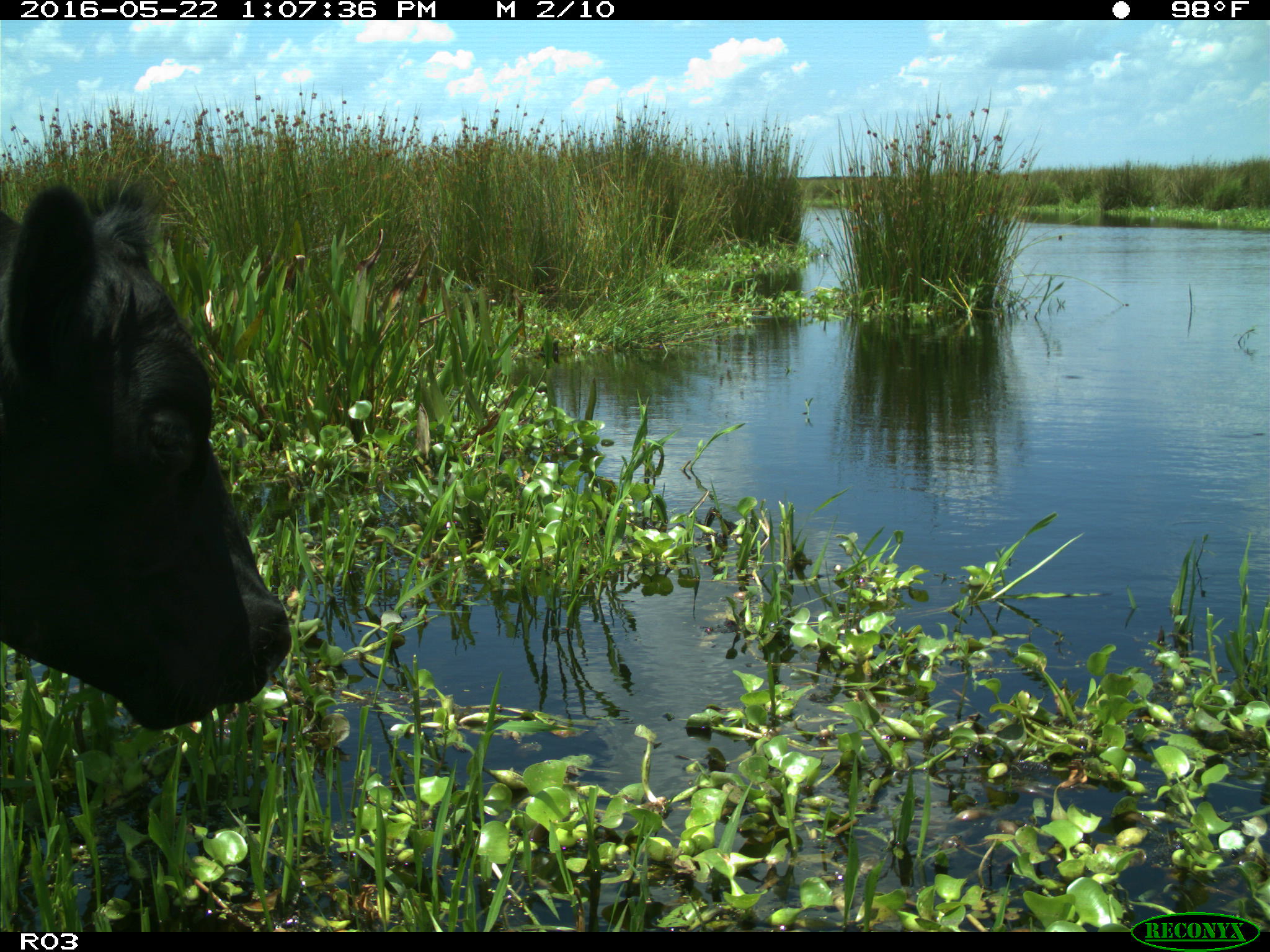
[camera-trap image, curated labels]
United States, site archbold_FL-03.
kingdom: Animalia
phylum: Chordata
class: Mammalia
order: Artiodactyla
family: Bovidae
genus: Bos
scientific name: Bos taurus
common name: domestic cow